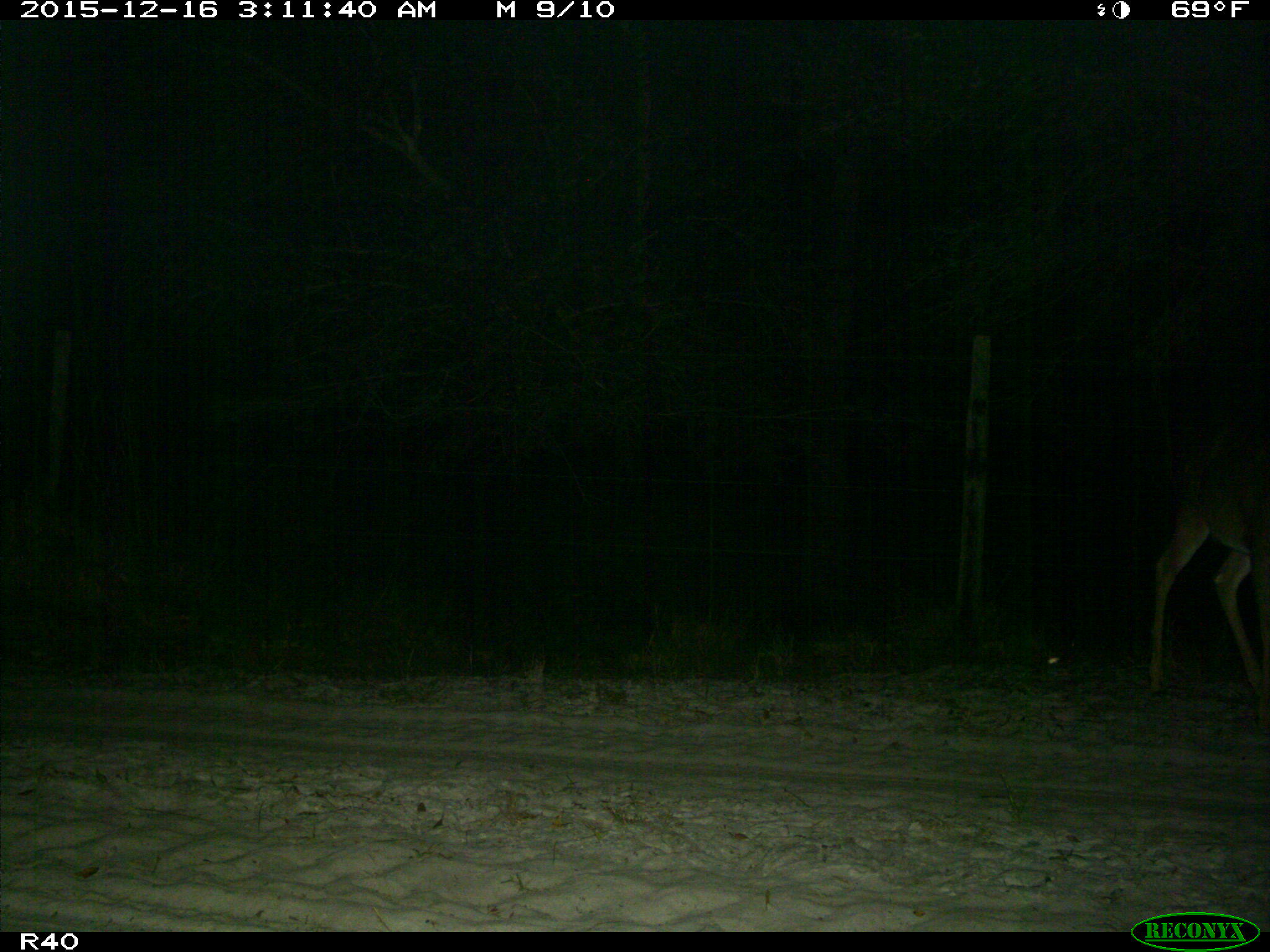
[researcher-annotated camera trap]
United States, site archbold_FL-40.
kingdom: Animalia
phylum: Chordata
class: Mammalia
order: Artiodactyla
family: Cervidae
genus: Odocoileus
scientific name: Odocoileus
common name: deer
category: unidentified deer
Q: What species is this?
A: Unidentified deer (deer) (Odocoileus).